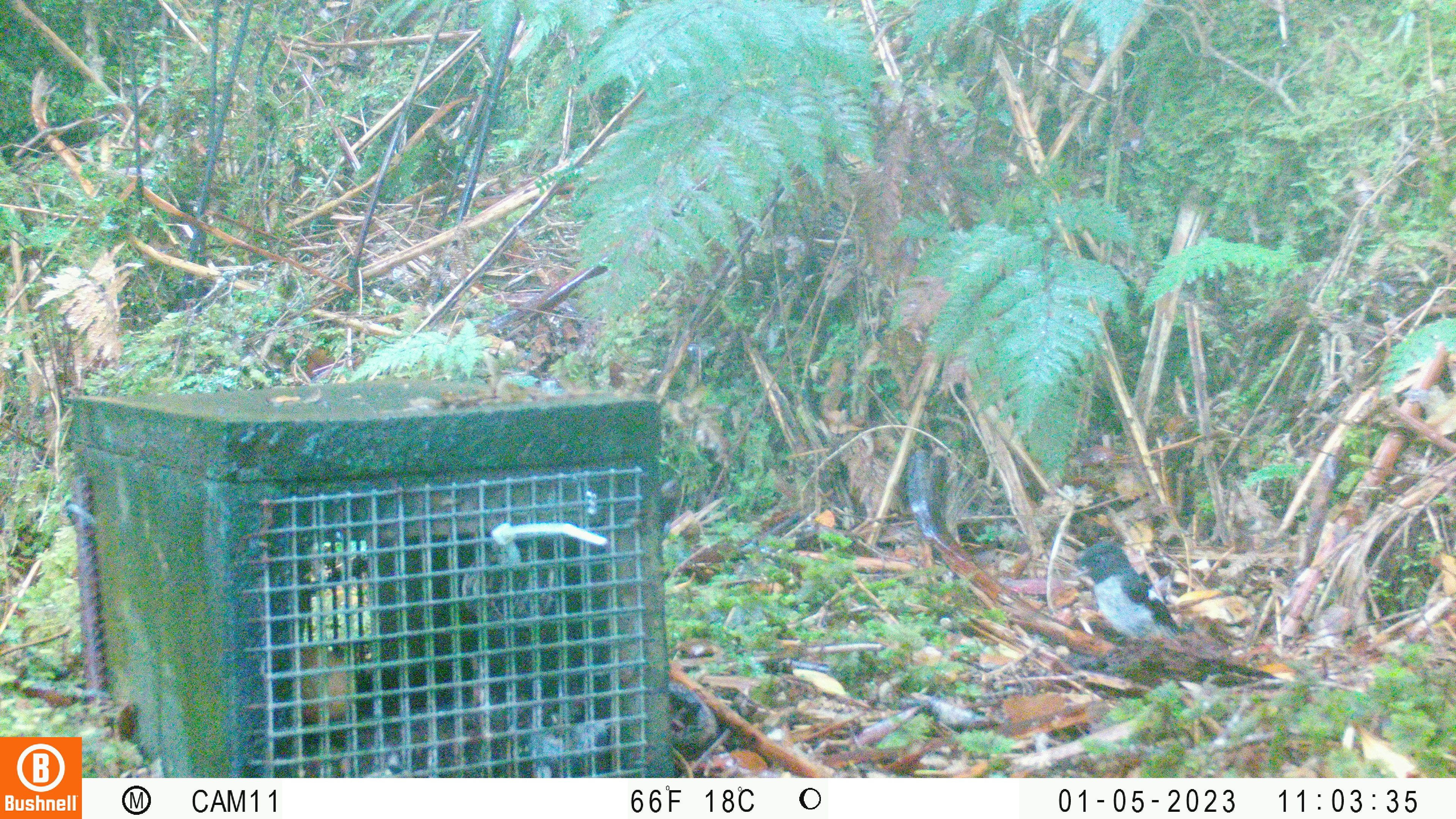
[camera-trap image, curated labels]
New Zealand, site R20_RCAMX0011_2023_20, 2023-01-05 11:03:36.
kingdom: Animalia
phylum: Chordata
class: Aves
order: Passeriformes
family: Petroicidae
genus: Petroica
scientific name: Petroica macrocephala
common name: tomtit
Tomtit (Petroica macrocephala).